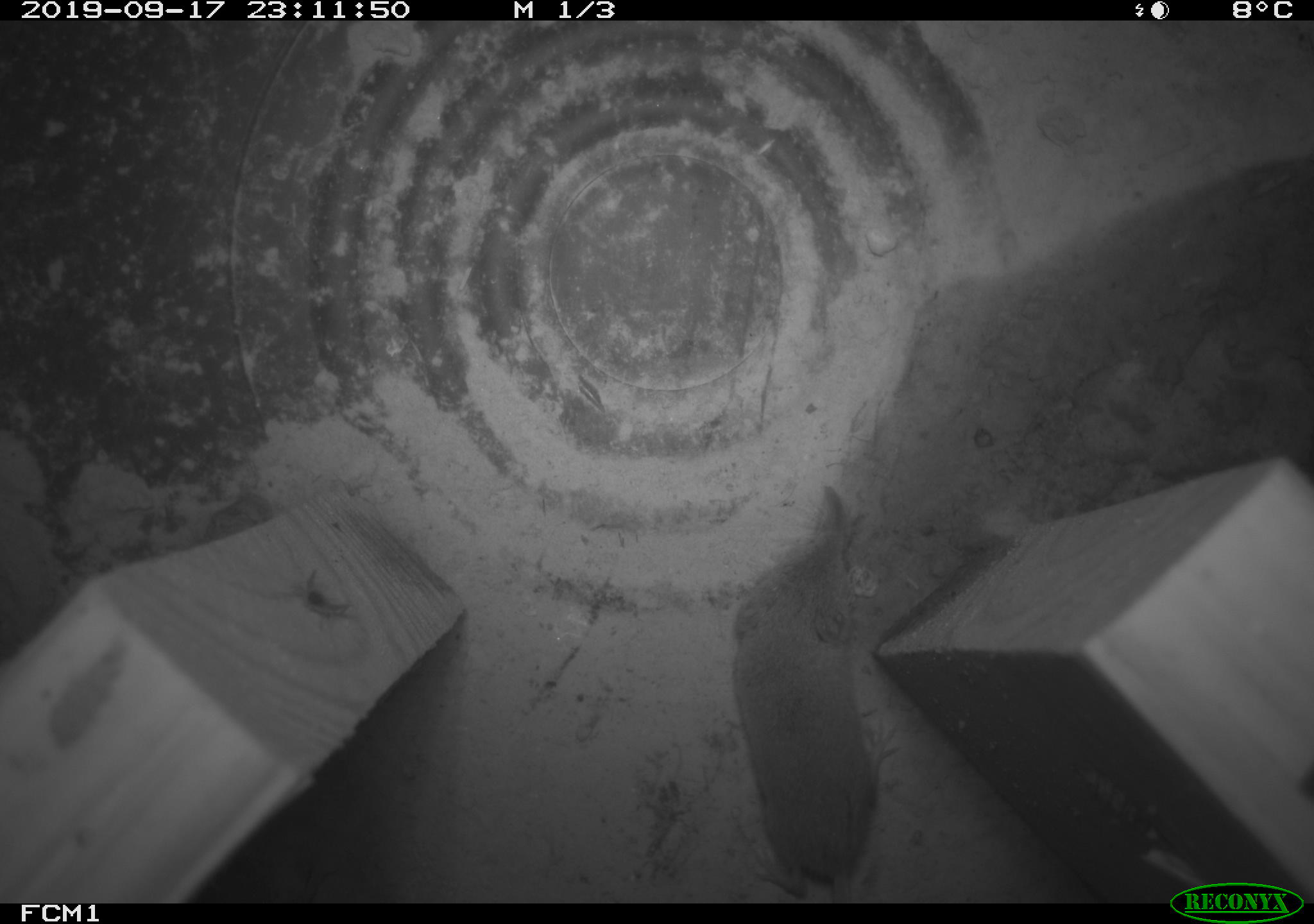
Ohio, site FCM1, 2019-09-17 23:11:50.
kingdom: Animalia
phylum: Chordata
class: Mammalia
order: Eulipotyphla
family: Soricidae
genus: Sorex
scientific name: Sorex cinereus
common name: masked shrew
Masked shrew (Sorex cinereus).